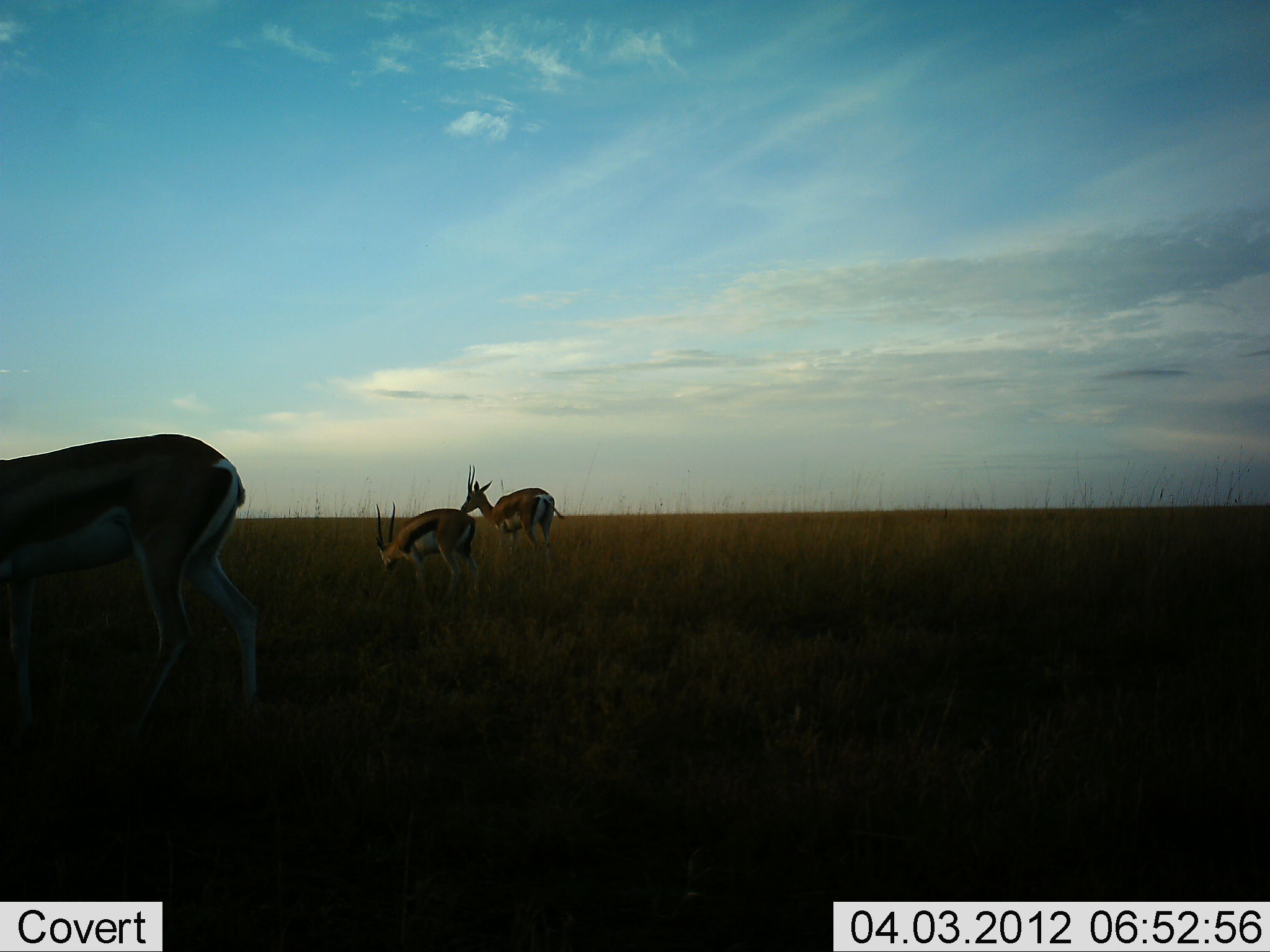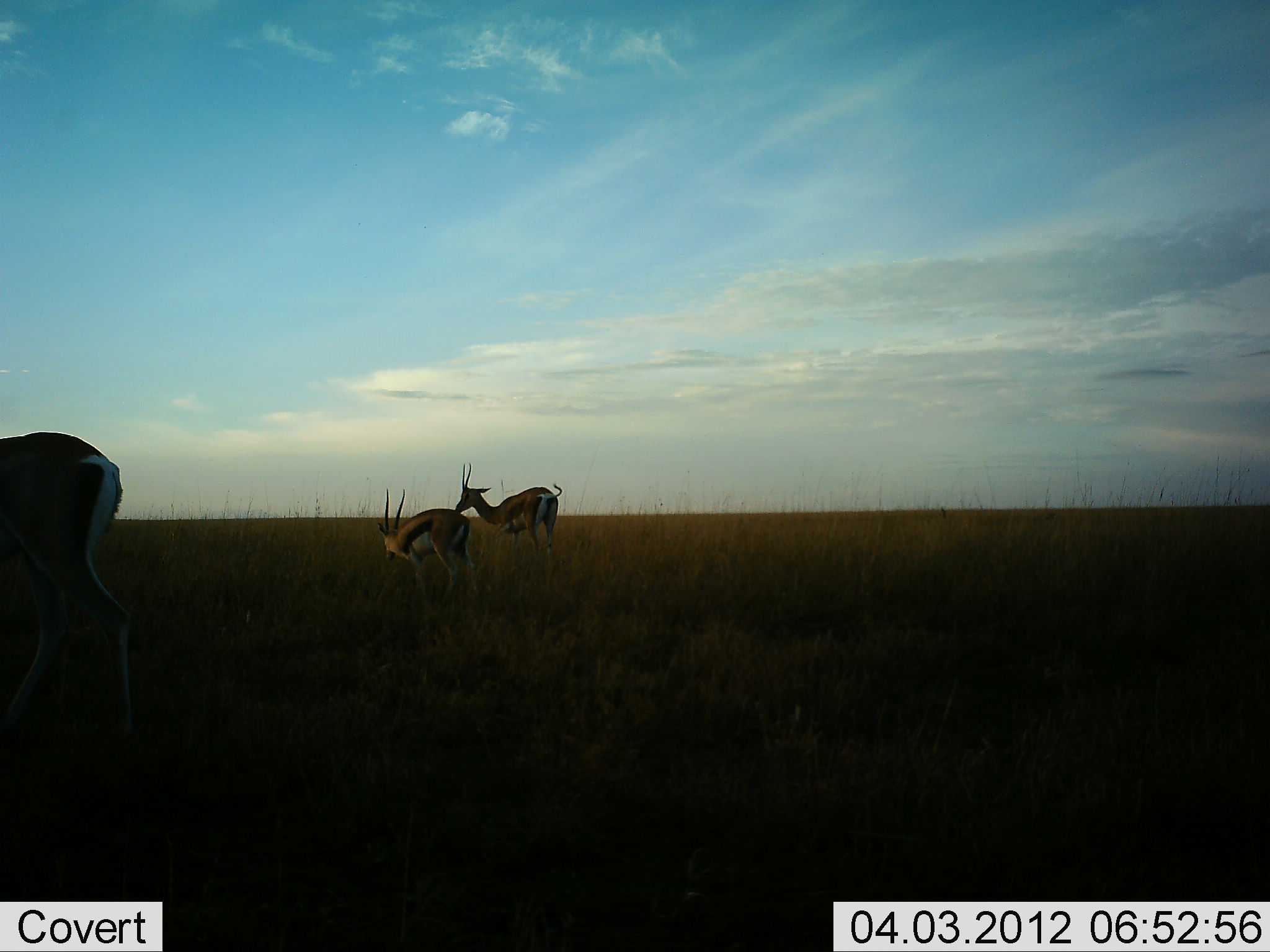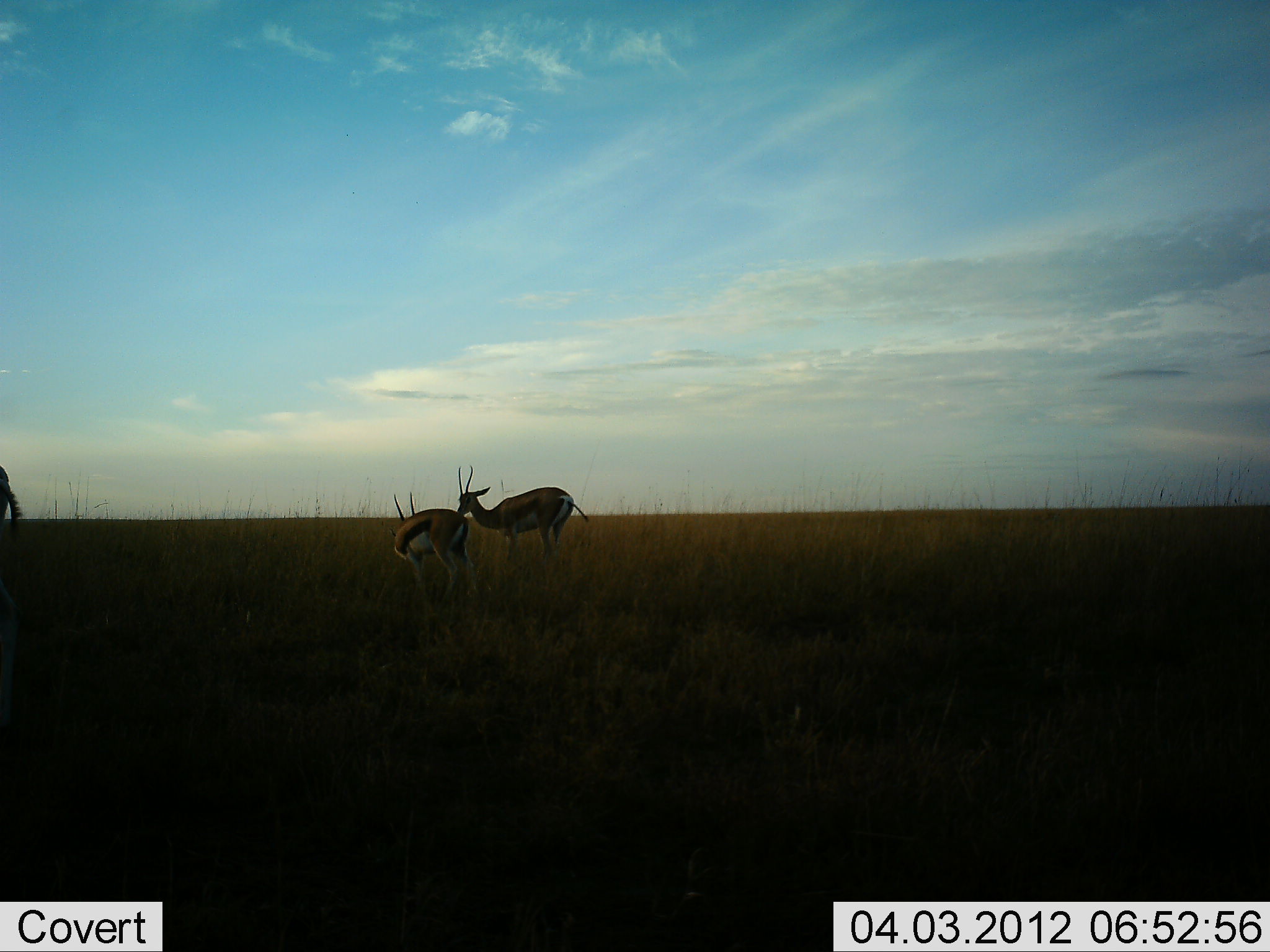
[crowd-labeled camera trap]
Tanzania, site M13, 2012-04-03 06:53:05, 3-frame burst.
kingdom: Animalia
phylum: Chordata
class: Mammalia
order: Artiodactyla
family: Bovidae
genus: Eudorcas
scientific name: Eudorcas thomsonii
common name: thomson's gazelle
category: gazellethomsons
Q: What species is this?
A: Gazellethomsons (thomson's gazelle) (Eudorcas thomsonii).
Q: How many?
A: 3.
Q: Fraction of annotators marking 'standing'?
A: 67%.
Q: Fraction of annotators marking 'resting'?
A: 7%.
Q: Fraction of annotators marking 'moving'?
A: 67%.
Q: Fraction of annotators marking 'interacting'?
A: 7%.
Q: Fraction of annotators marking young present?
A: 0%.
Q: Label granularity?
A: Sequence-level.